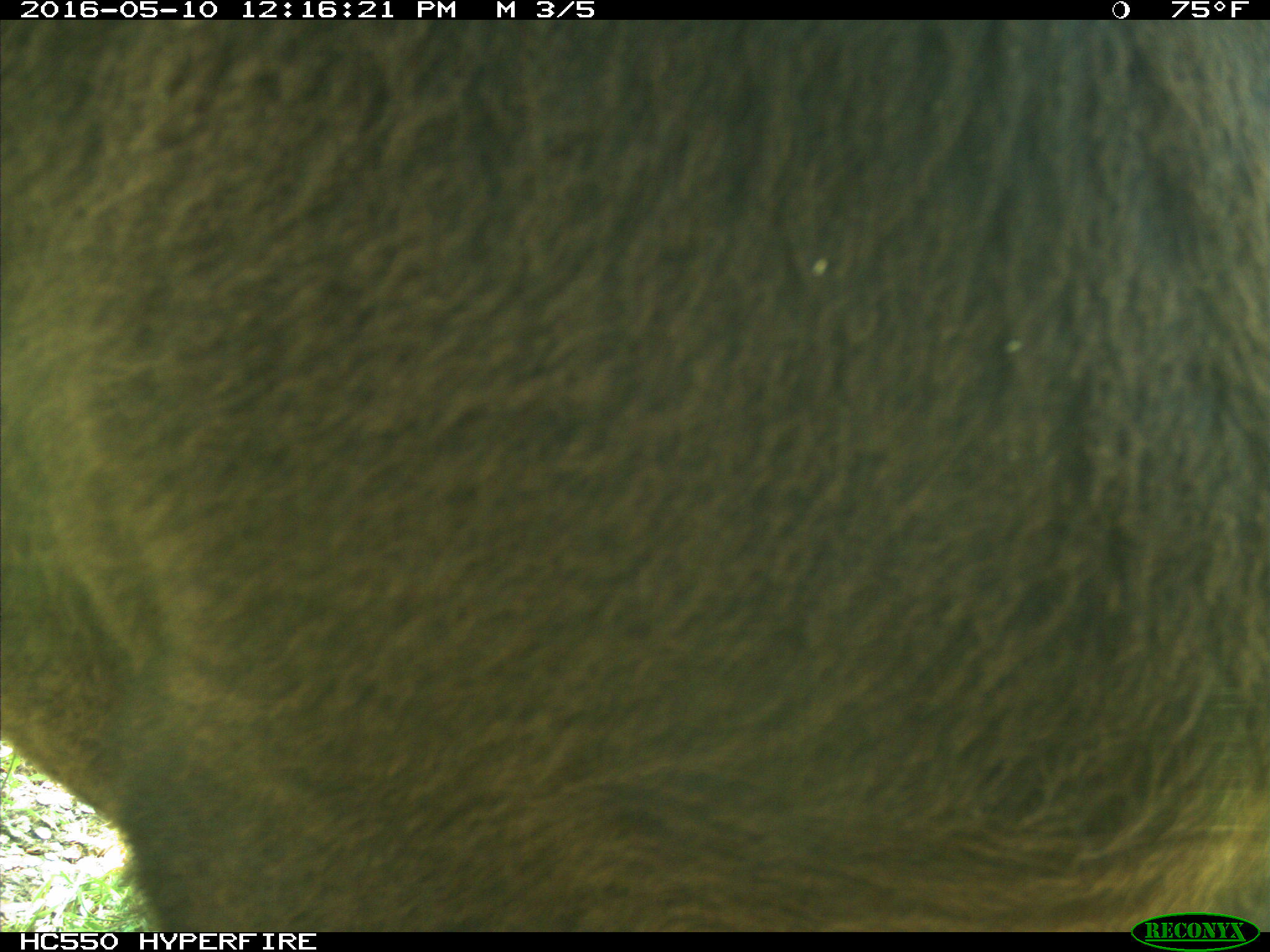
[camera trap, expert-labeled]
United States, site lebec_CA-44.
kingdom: Animalia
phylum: Chordata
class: Mammalia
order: Artiodactyla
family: Bovidae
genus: Bos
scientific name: Bos taurus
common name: domestic cow